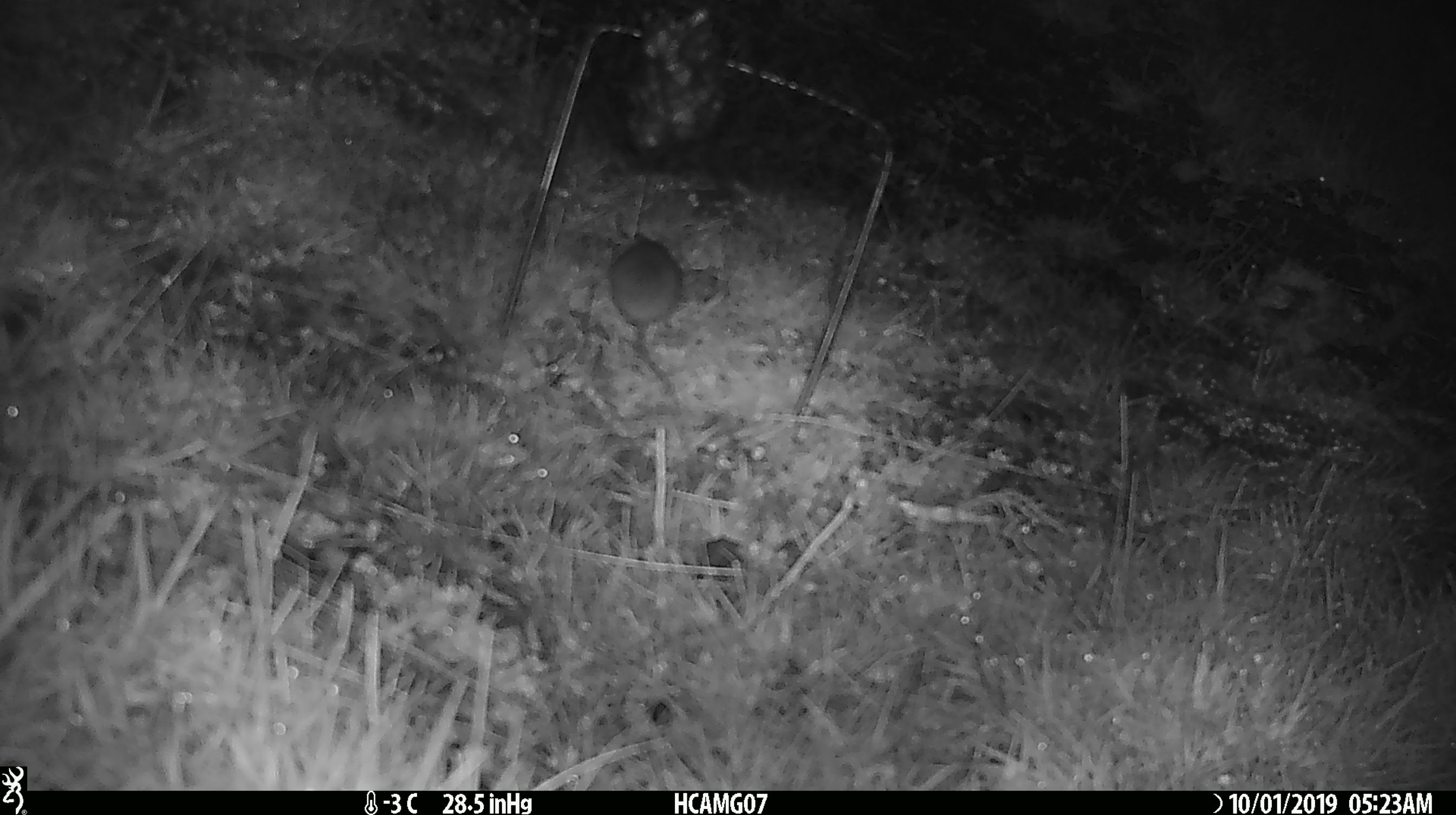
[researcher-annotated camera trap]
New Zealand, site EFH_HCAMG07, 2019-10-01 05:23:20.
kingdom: Animalia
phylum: Chordata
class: Mammalia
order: Rodentia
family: Muridae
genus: Mus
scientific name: Mus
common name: mouse